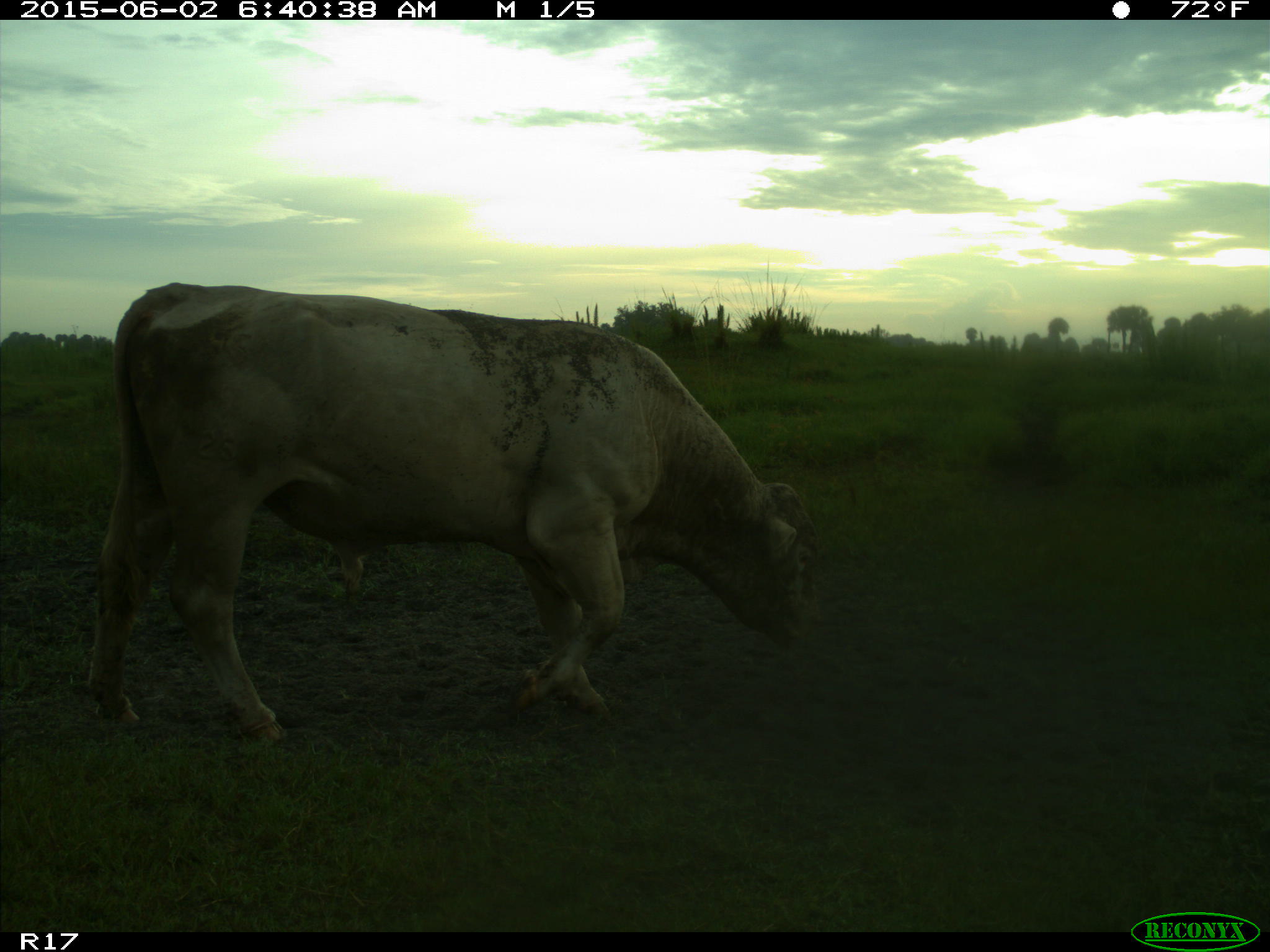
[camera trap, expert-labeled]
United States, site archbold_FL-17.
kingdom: Animalia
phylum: Chordata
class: Mammalia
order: Artiodactyla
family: Bovidae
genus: Bos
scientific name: Bos taurus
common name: domestic cow